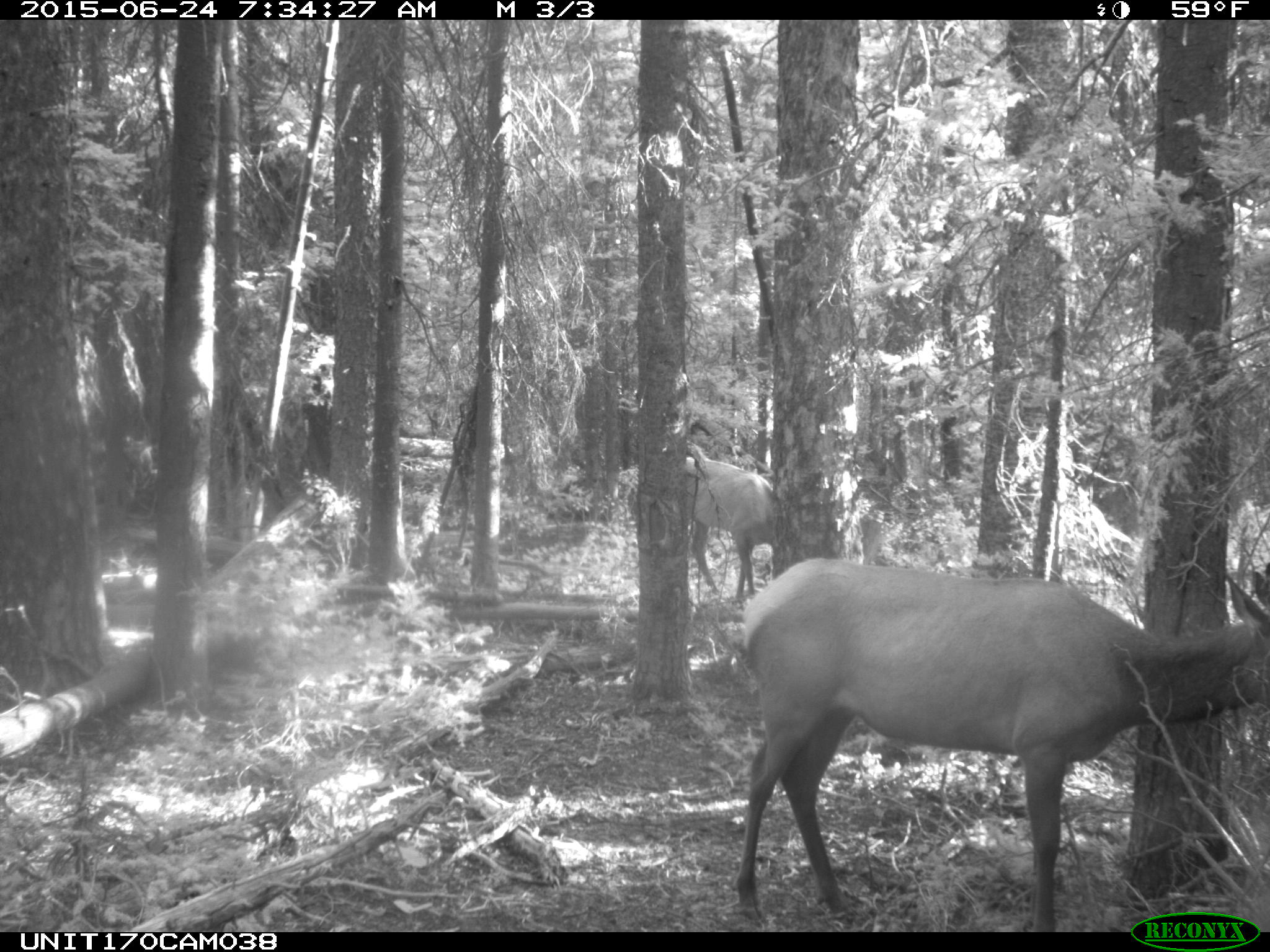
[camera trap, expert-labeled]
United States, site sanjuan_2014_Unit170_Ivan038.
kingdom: Animalia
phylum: Chordata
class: Mammalia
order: Artiodactyla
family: Cervidae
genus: Cervus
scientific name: Cervus elaphus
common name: red deer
Cervus elaphus (red deer).